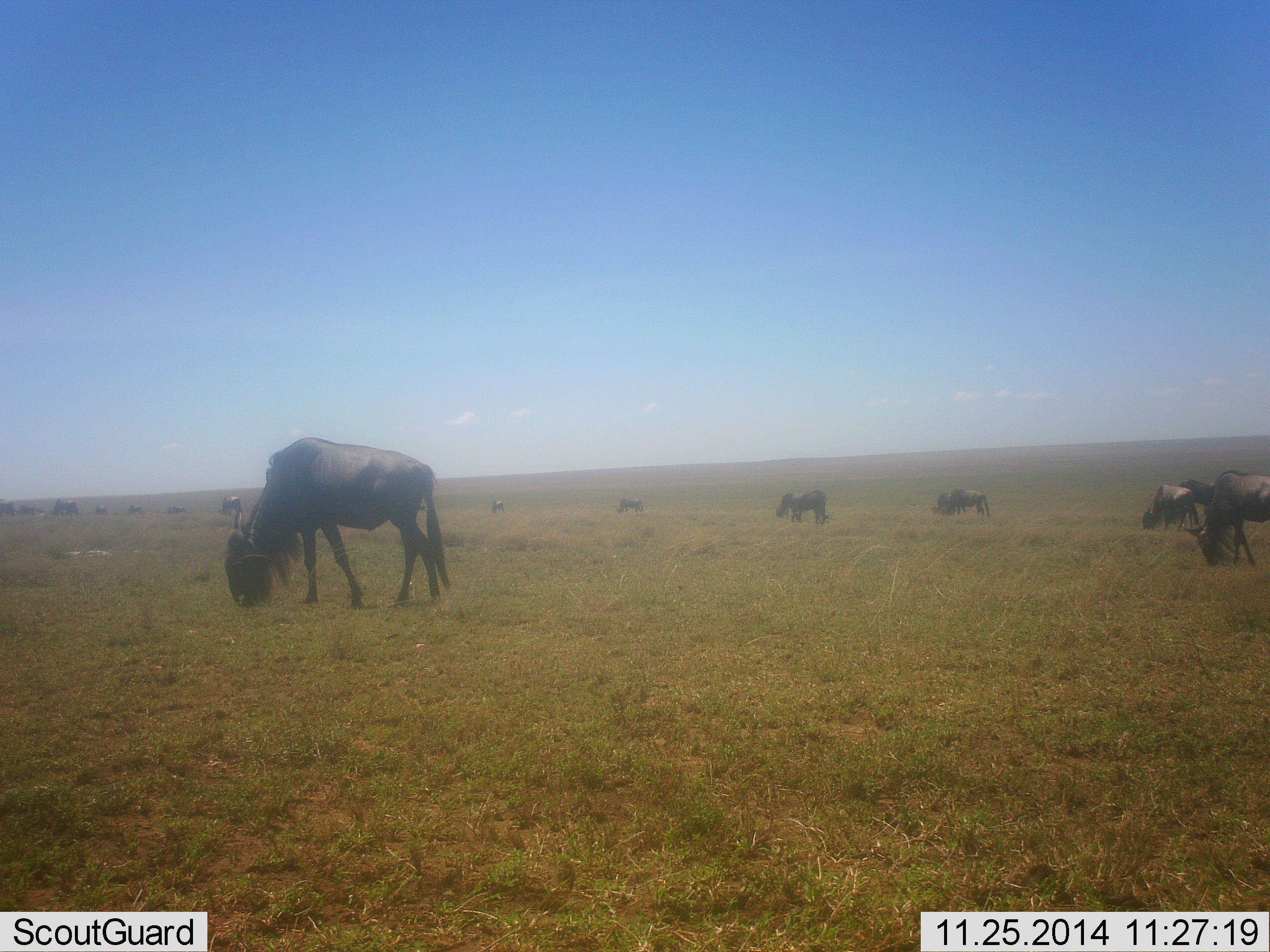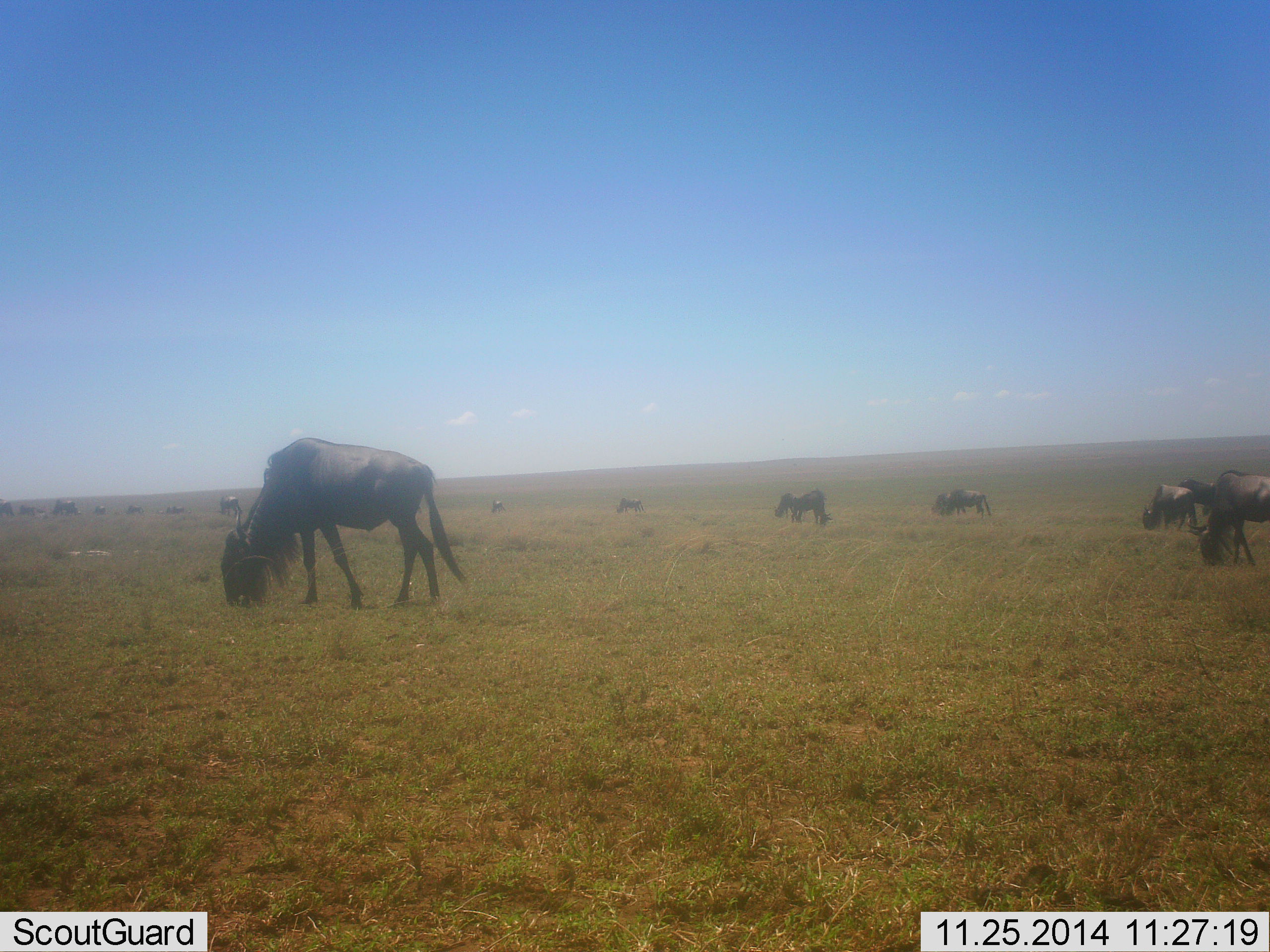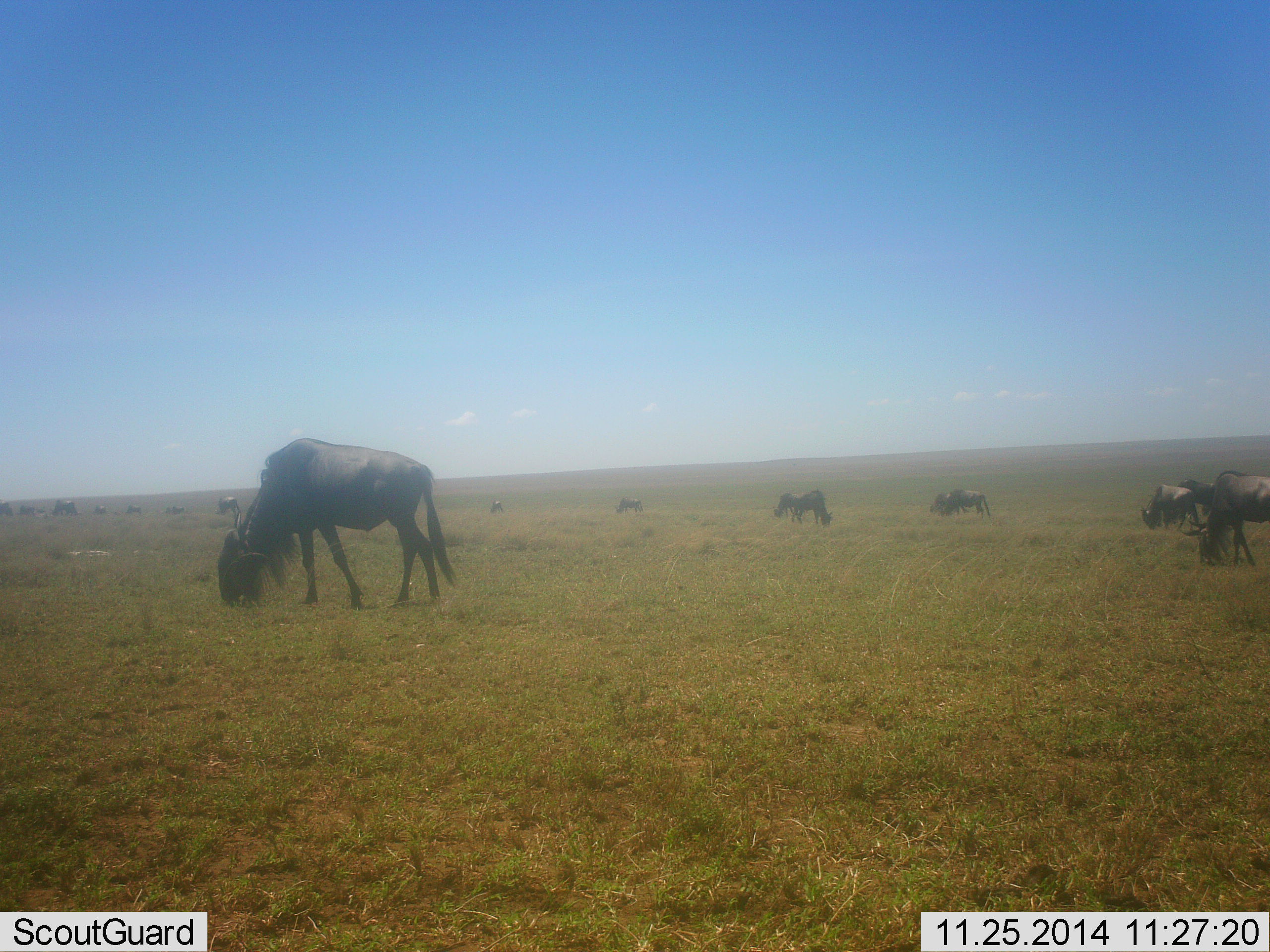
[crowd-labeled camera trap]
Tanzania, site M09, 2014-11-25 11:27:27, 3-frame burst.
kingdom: Animalia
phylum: Chordata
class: Mammalia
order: Artiodactyla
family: Bovidae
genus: Connochaetes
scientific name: Connochaetes taurinus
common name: blue wildebeest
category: wildebeest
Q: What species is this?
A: Wildebeest (blue wildebeest) (Connochaetes taurinus).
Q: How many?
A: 11-50.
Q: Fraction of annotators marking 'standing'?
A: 30%.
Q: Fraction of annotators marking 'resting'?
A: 0%.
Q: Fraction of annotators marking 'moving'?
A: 50%.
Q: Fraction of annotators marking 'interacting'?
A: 10%.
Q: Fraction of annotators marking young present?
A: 0%.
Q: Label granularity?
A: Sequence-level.